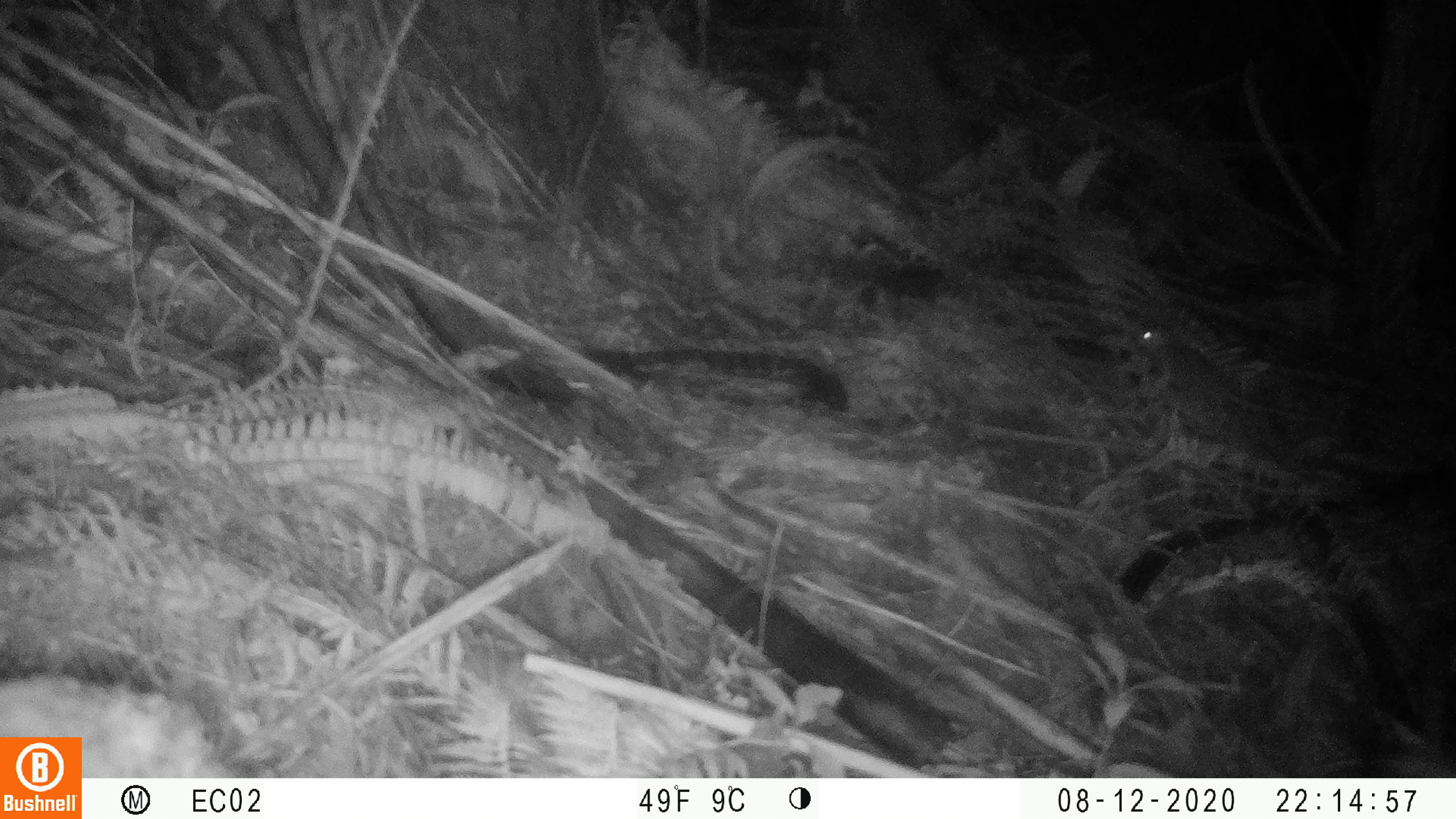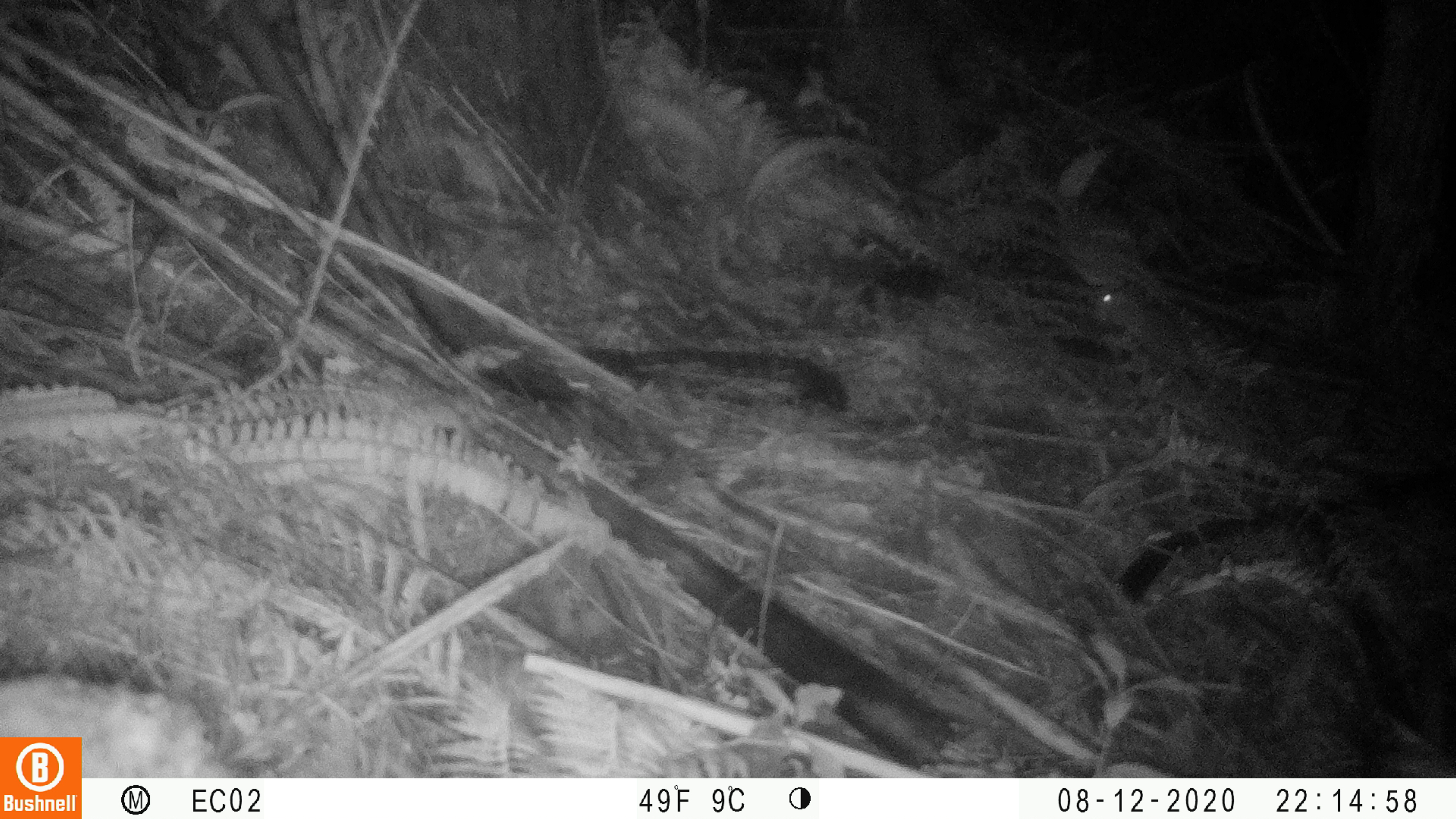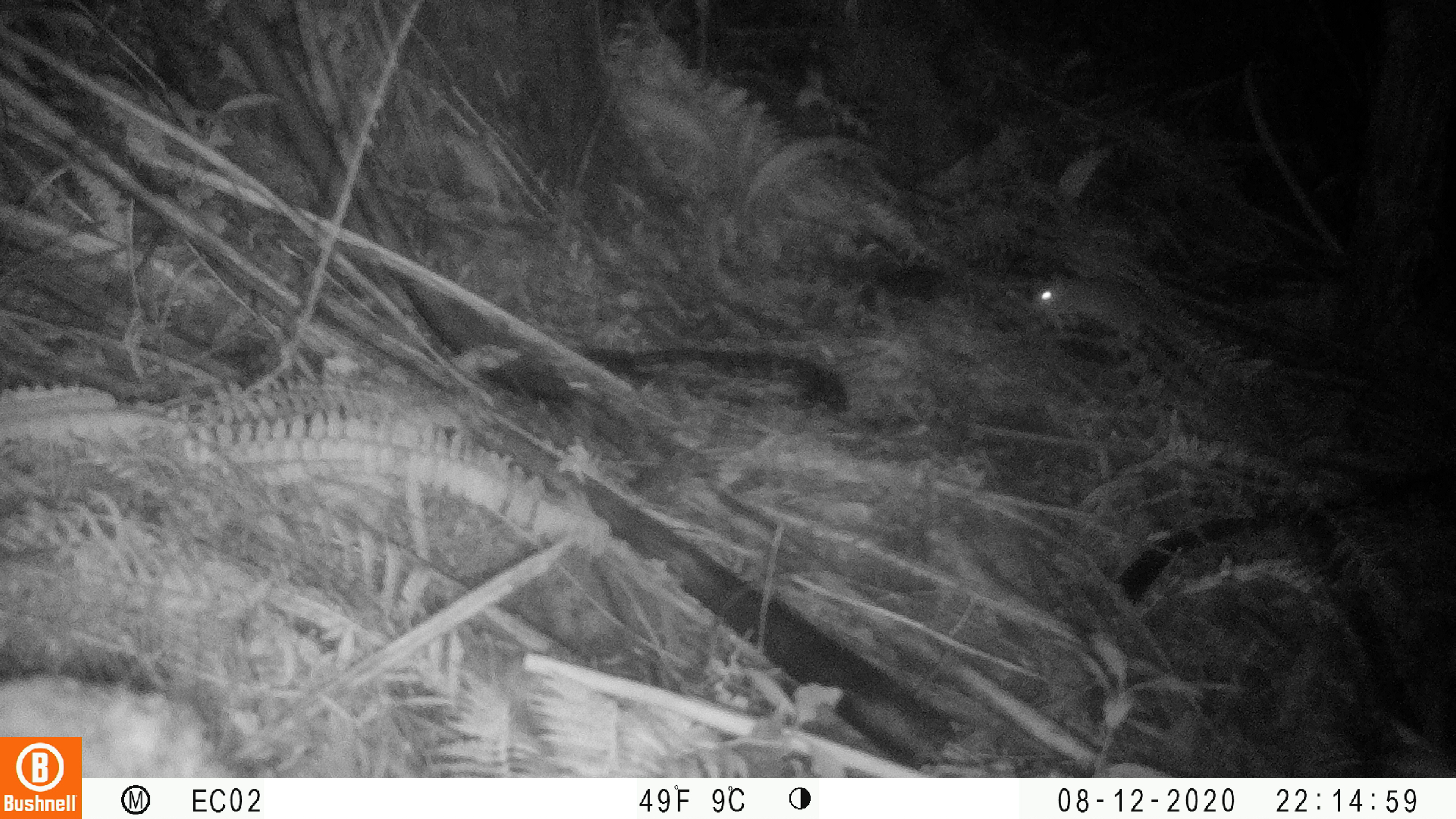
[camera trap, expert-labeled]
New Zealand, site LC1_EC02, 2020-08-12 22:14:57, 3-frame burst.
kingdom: Animalia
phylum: Chordata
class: Mammalia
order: Rodentia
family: Muridae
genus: Rattus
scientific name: Rattus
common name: rat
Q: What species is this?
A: Rat (Rattus).